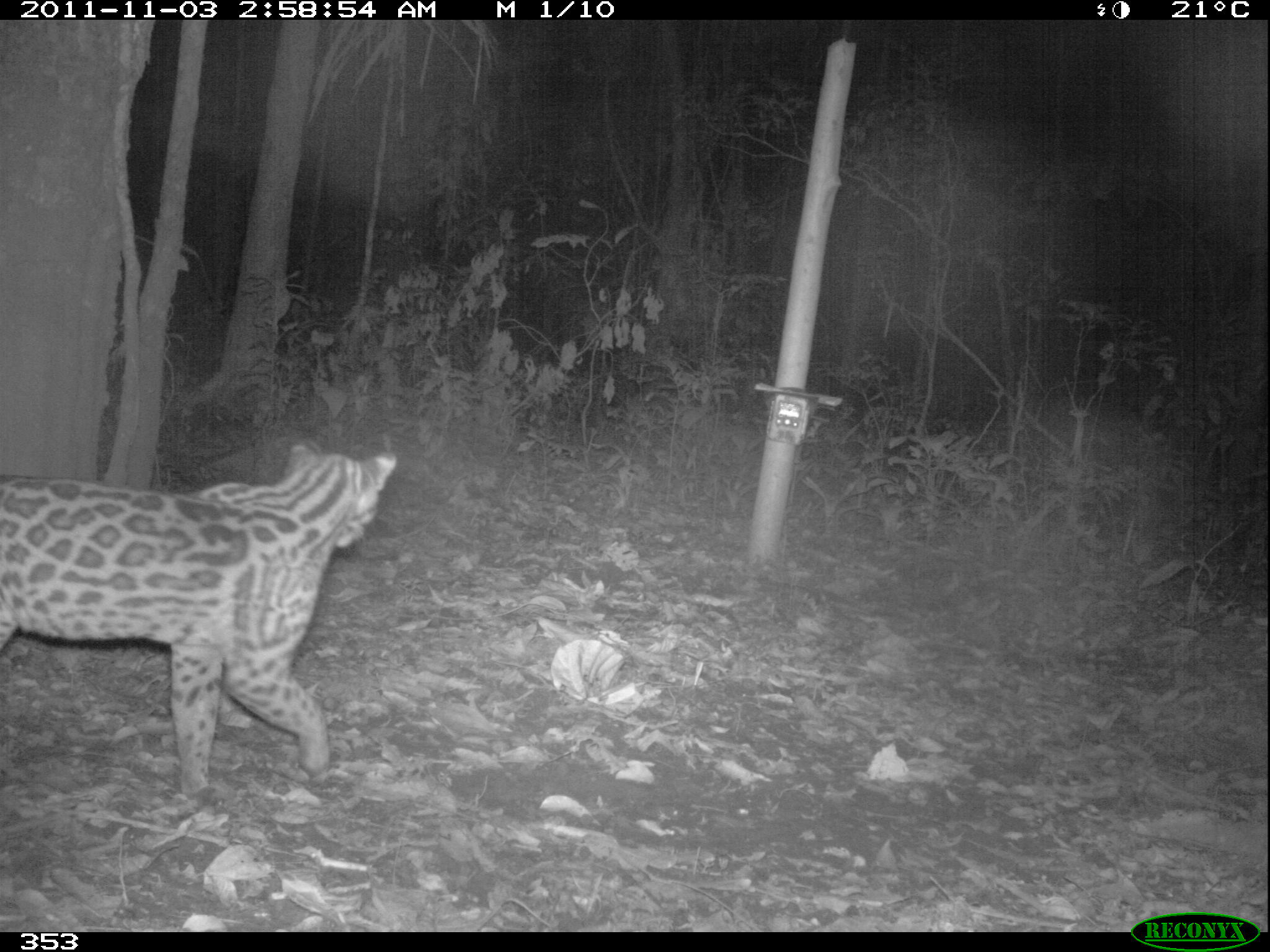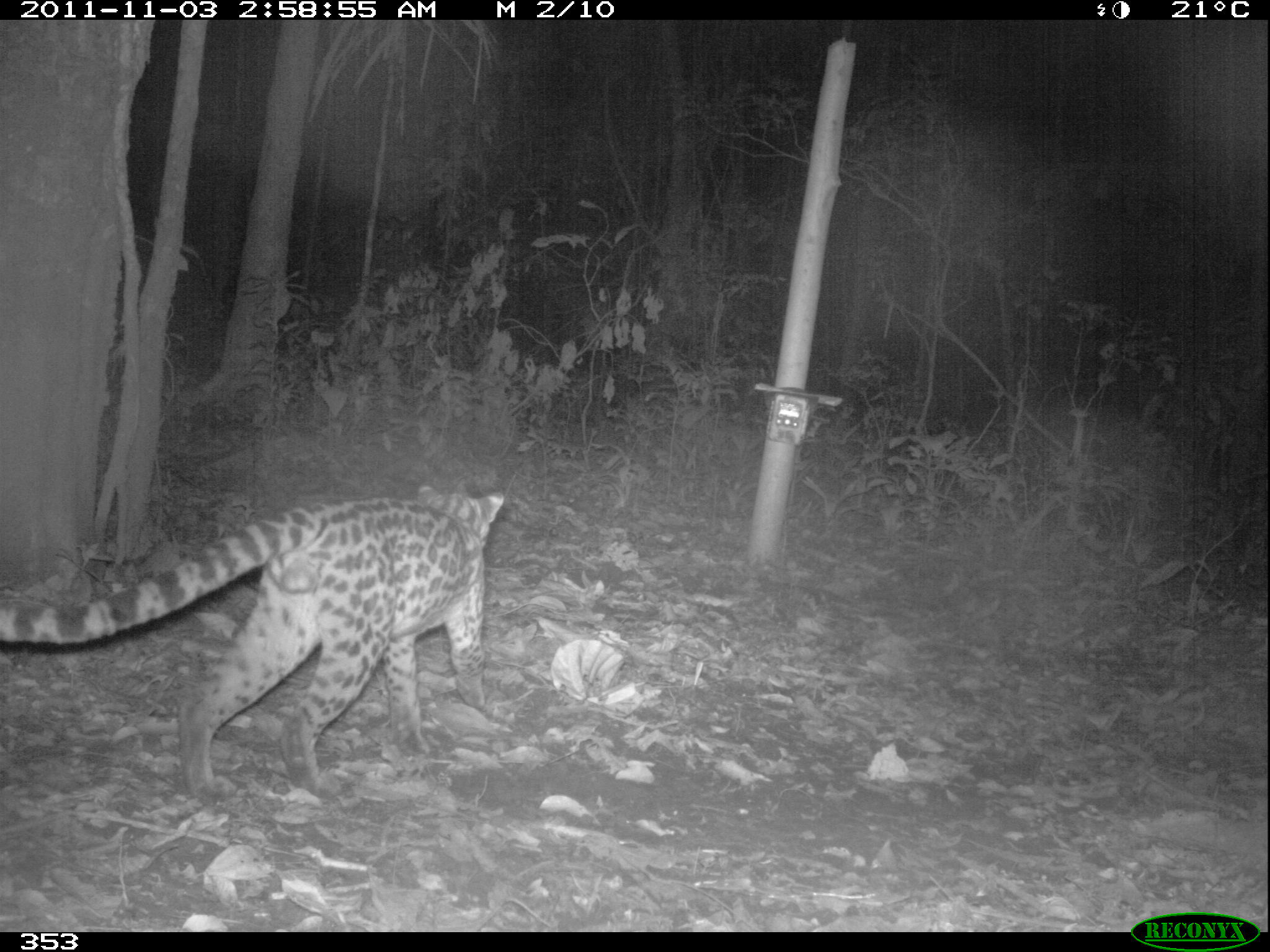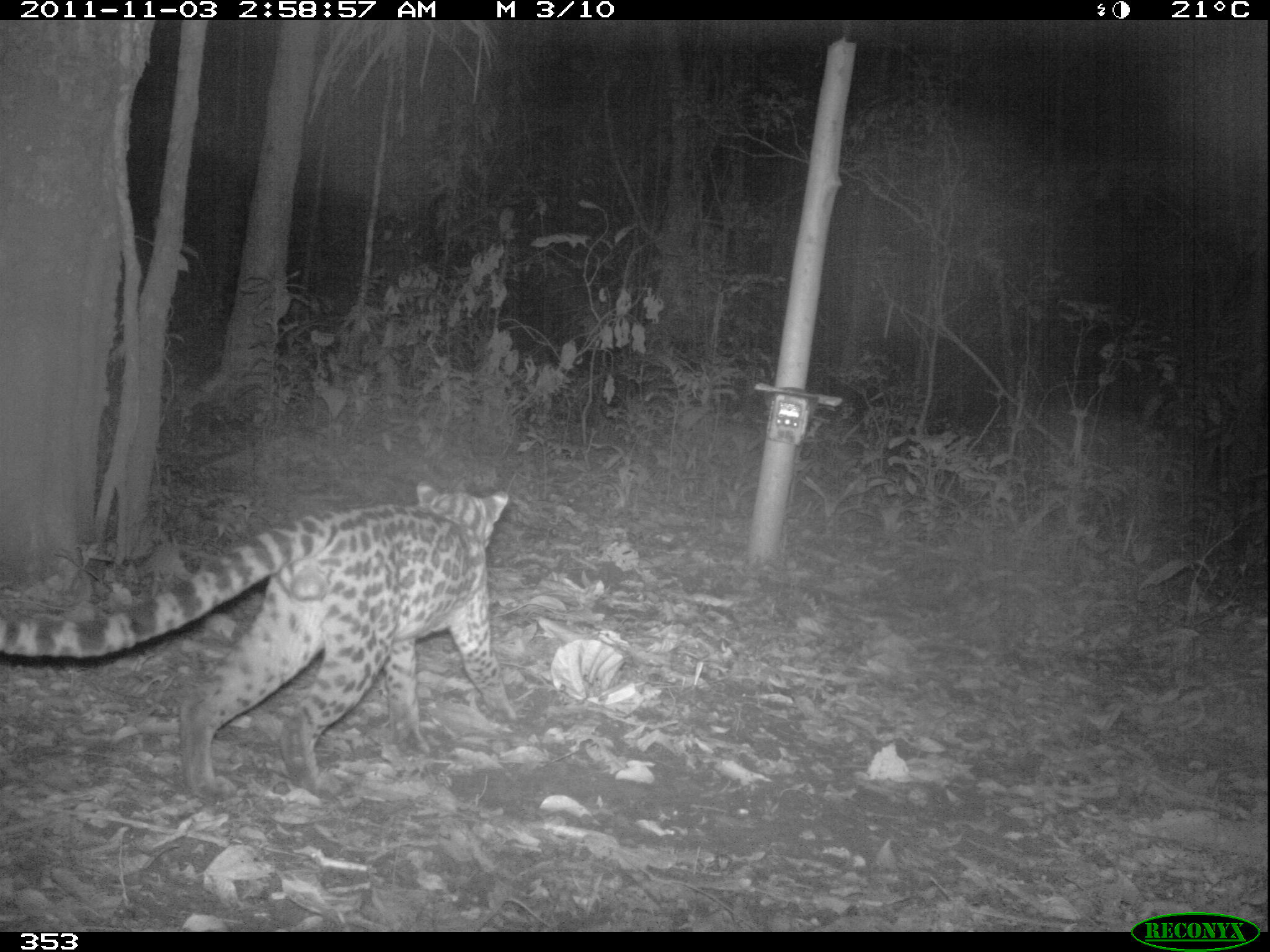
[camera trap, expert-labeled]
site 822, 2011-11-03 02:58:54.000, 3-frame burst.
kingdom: Animalia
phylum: Chordata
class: Mammalia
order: Carnivora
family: Felidae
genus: Leopardus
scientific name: Leopardus pardalis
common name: ocelot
Leopardus pardalis (ocelot).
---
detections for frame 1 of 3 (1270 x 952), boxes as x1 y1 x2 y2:
leopardus pardalis: 0 443 396 798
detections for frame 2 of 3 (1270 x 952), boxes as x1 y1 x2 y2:
leopardus pardalis: 0 484 504 807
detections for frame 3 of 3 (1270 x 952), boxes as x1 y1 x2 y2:
leopardus pardalis: 0 479 513 803